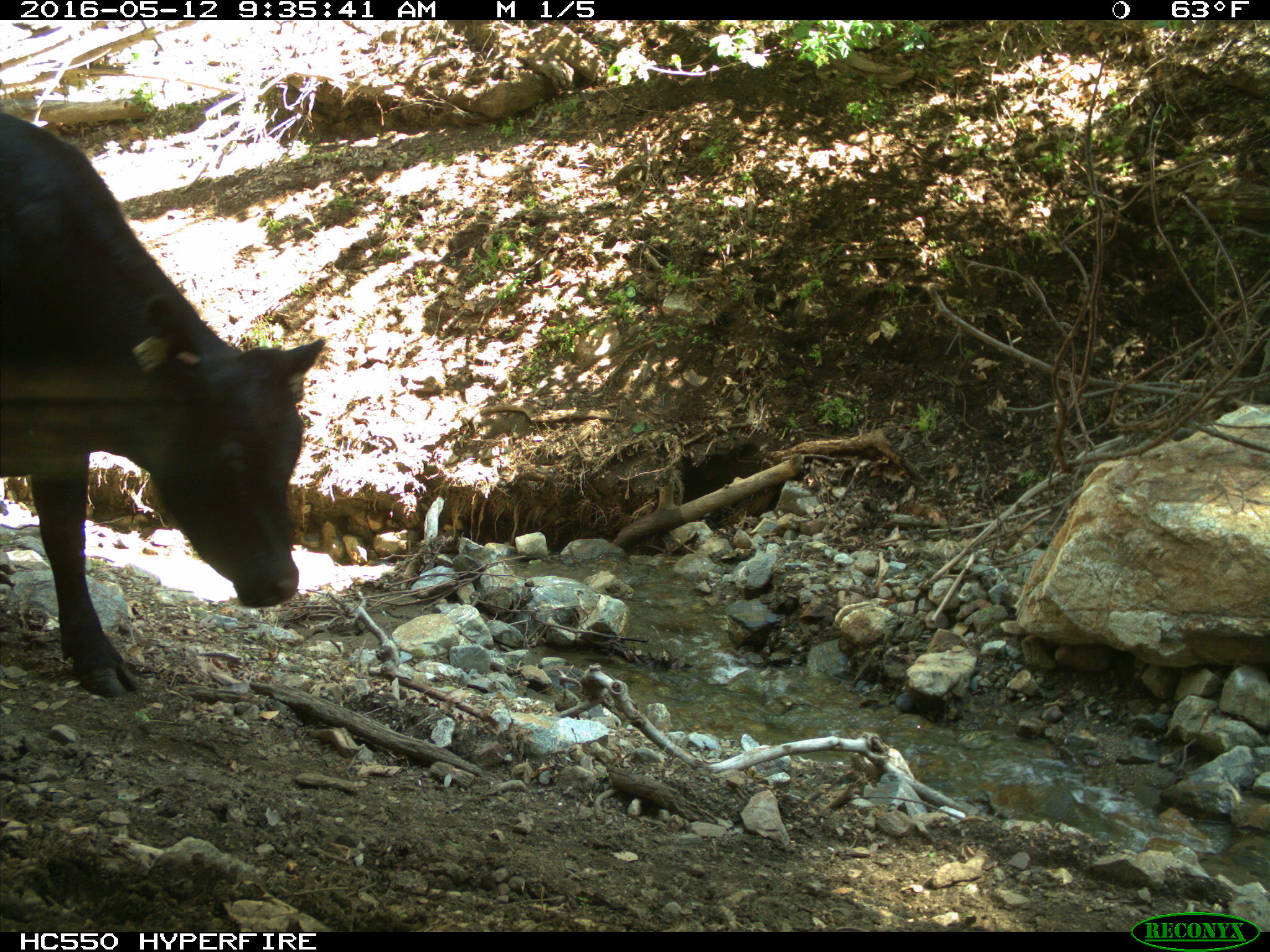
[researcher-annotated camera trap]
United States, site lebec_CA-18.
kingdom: Animalia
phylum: Chordata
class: Mammalia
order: Artiodactyla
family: Bovidae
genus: Bos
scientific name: Bos taurus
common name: domestic cow